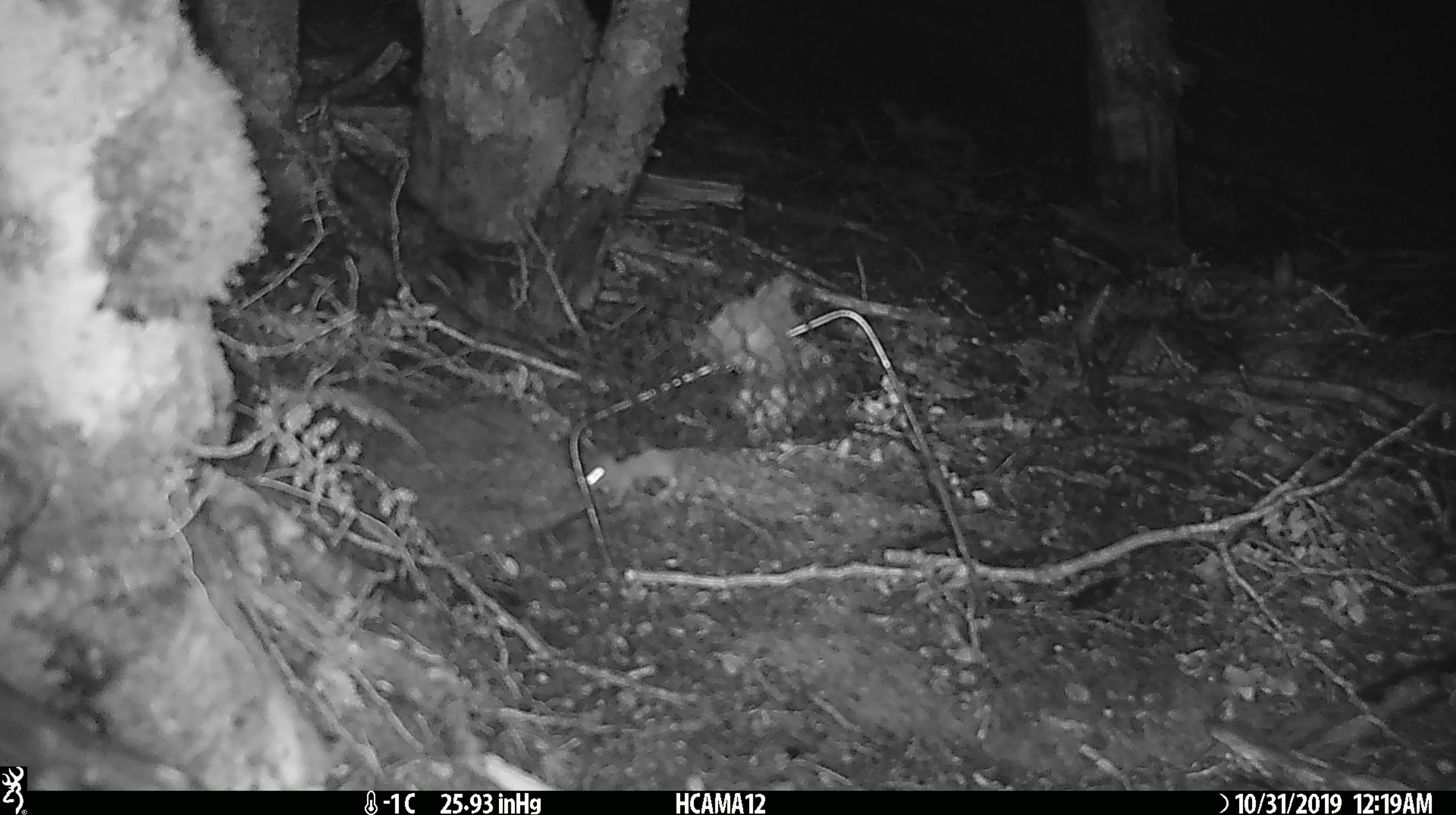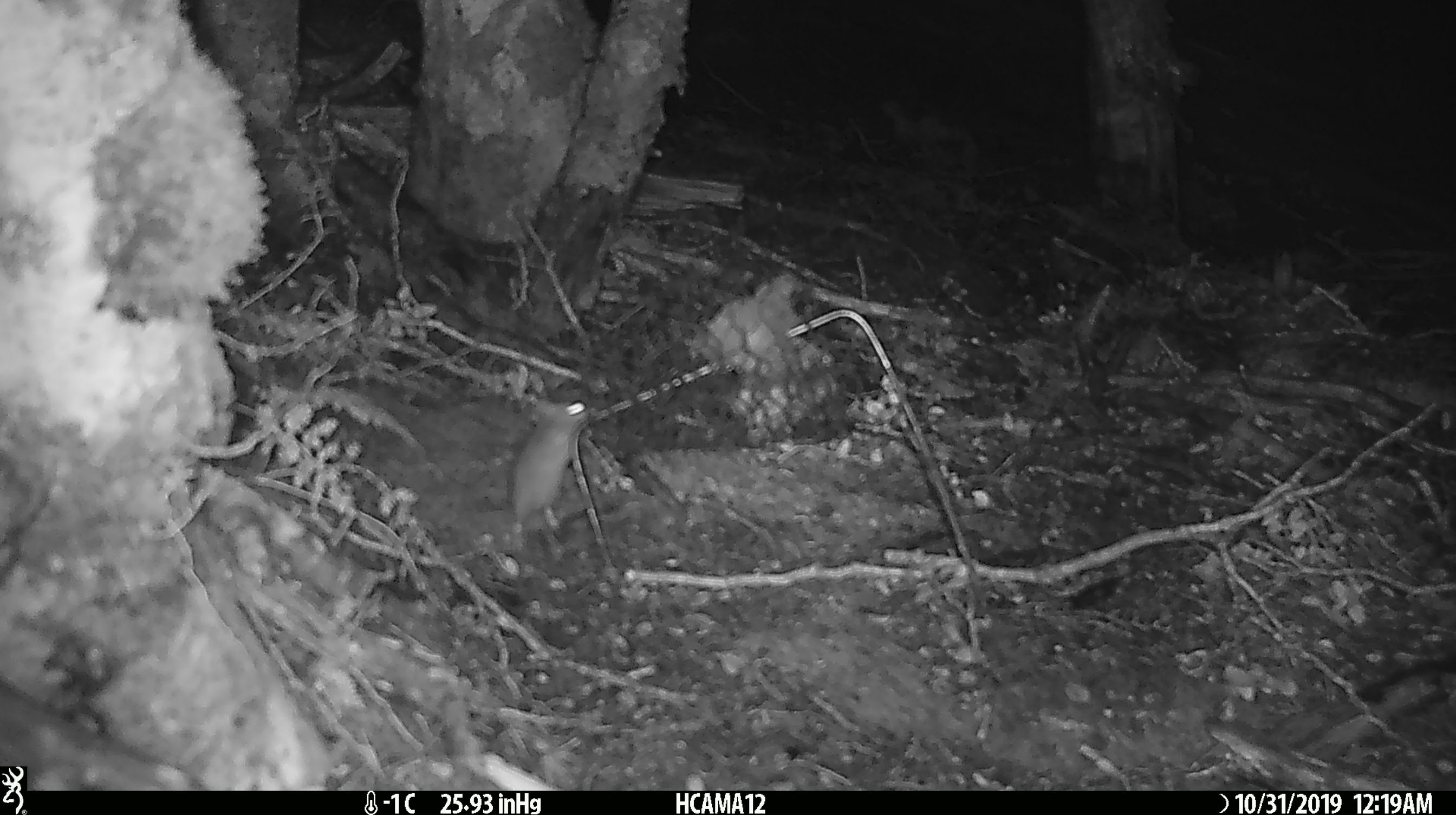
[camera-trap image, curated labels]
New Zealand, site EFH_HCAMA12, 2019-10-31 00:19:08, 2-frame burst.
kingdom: Animalia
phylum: Chordata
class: Mammalia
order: Rodentia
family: Muridae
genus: Mus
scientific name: Mus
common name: mouse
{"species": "mouse (Mus)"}